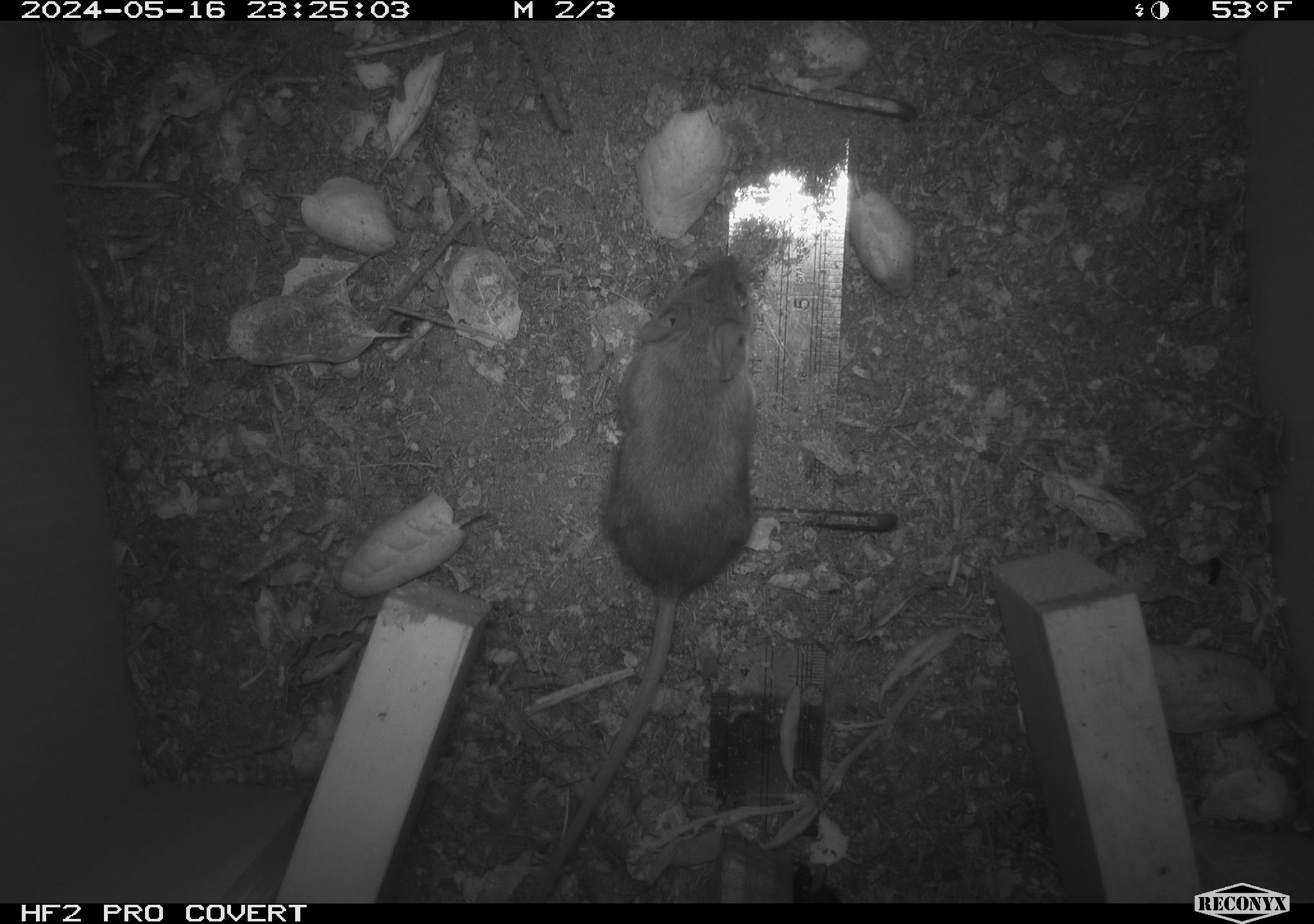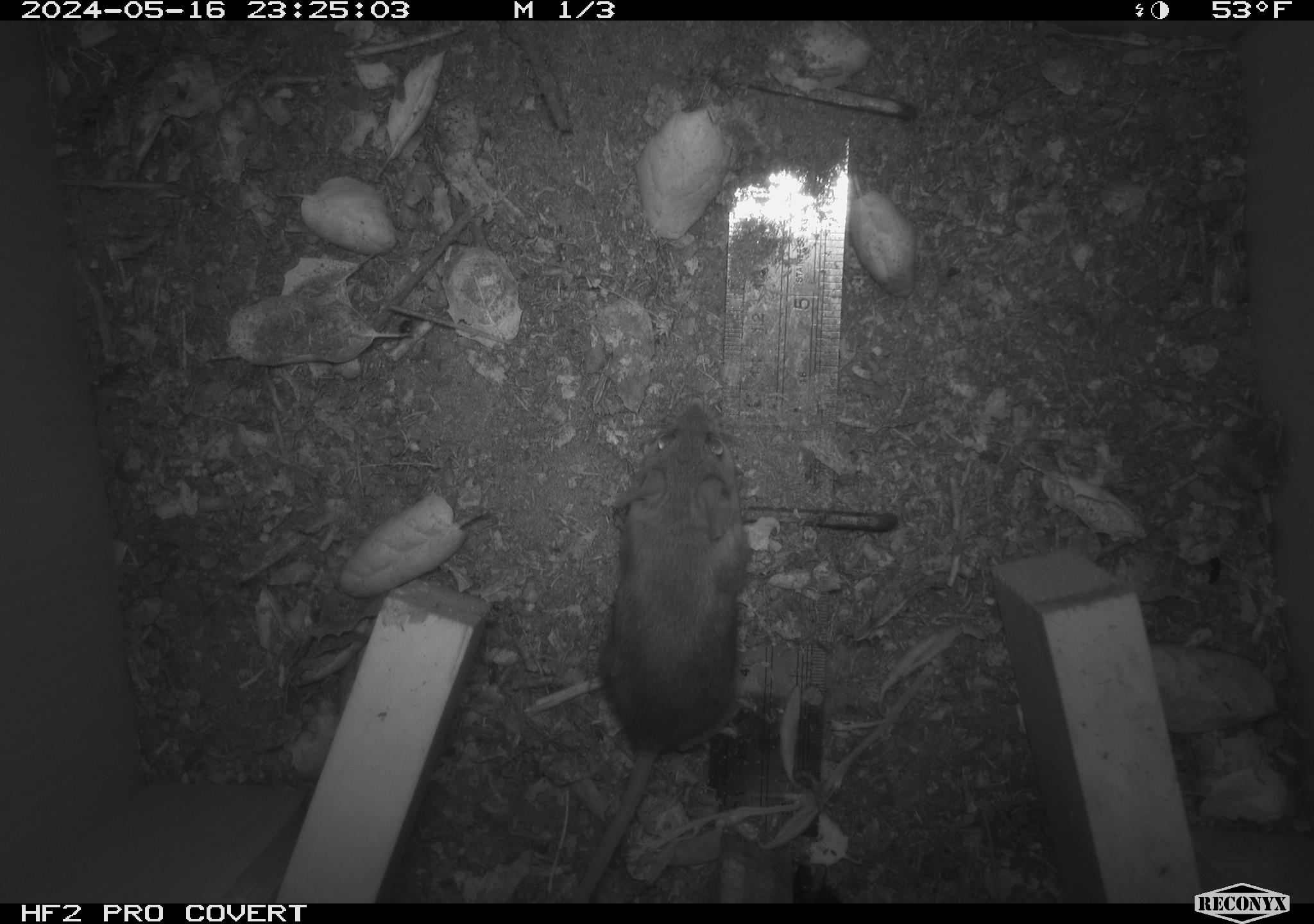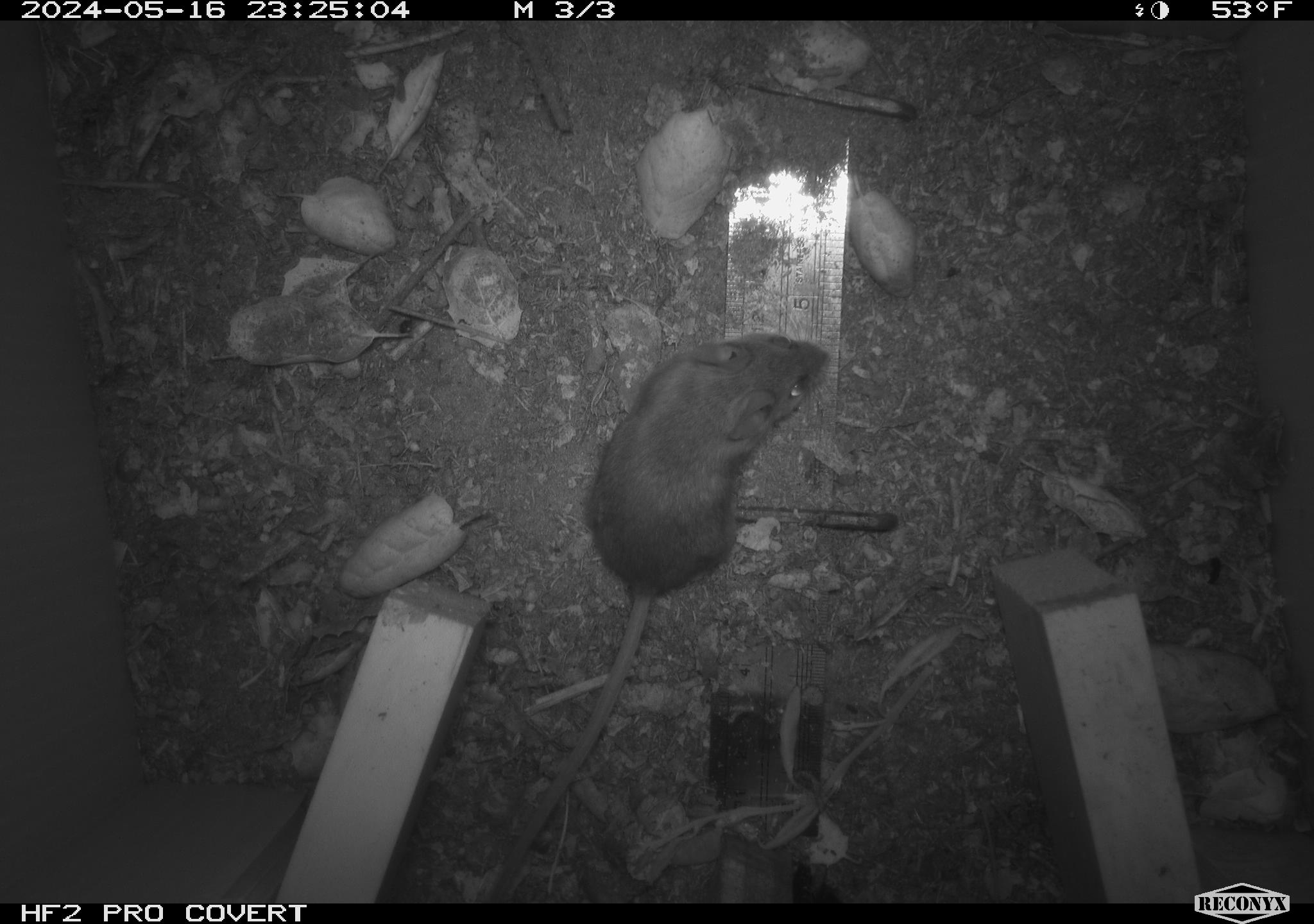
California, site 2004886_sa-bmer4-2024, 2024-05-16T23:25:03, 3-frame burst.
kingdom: Animalia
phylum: Chordata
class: Mammalia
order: Rodentia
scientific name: Rodentia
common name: mouse species